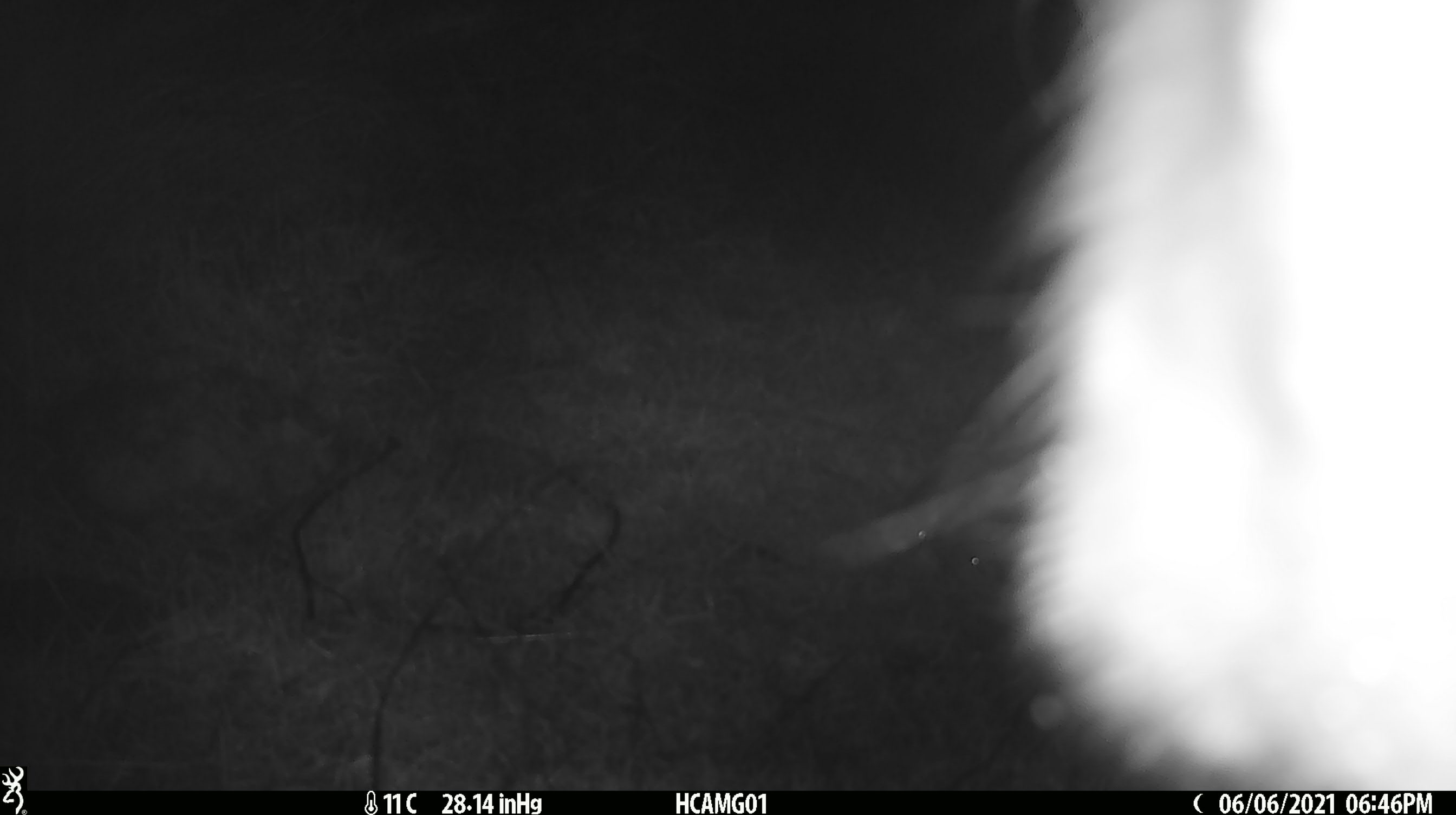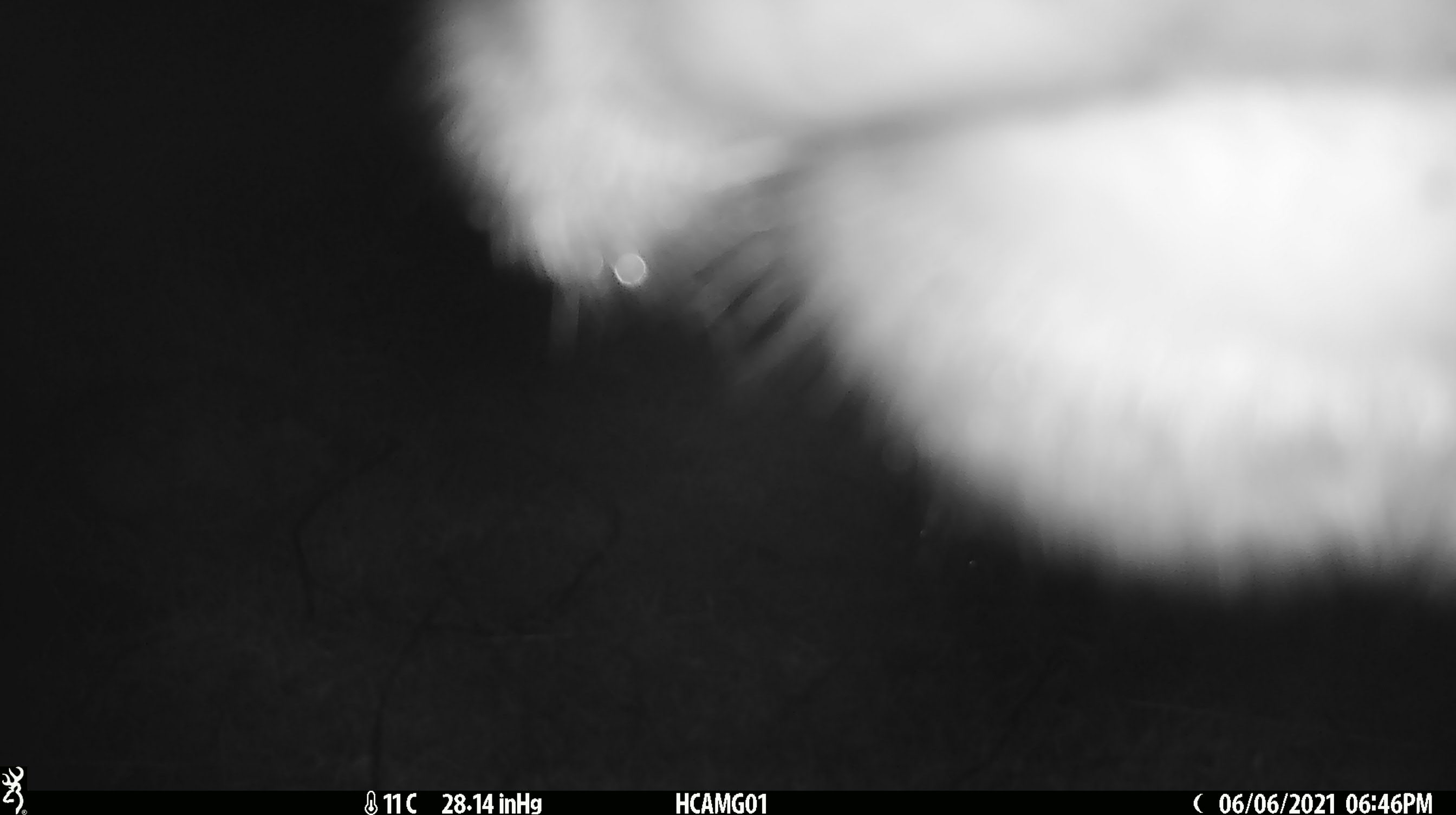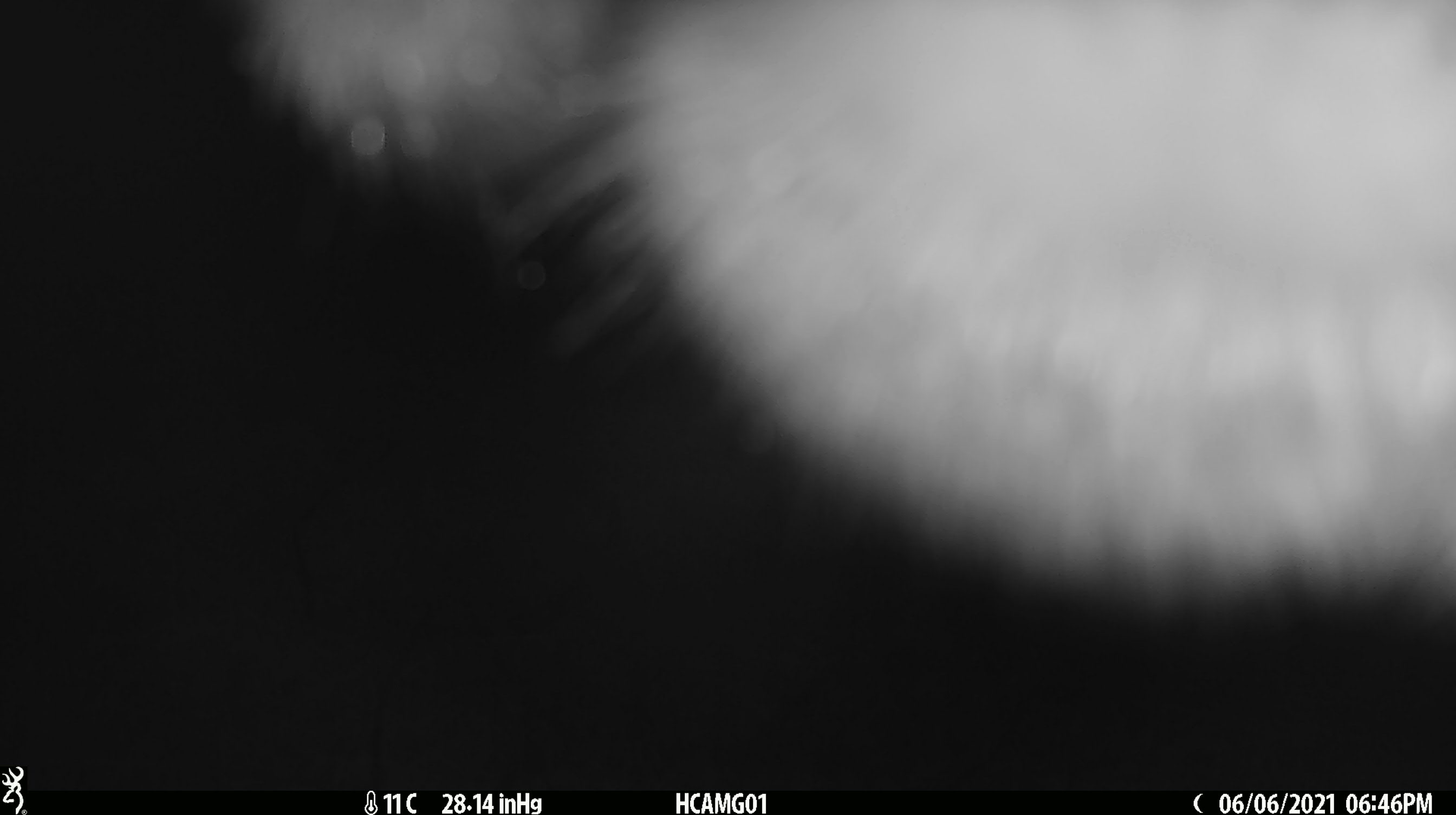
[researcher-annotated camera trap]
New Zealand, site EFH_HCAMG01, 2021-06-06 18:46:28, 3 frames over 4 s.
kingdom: Animalia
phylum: Chordata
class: Mammalia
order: Artiodactyla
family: Bovidae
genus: Bos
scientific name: Bos taurus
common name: domestic cow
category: cow